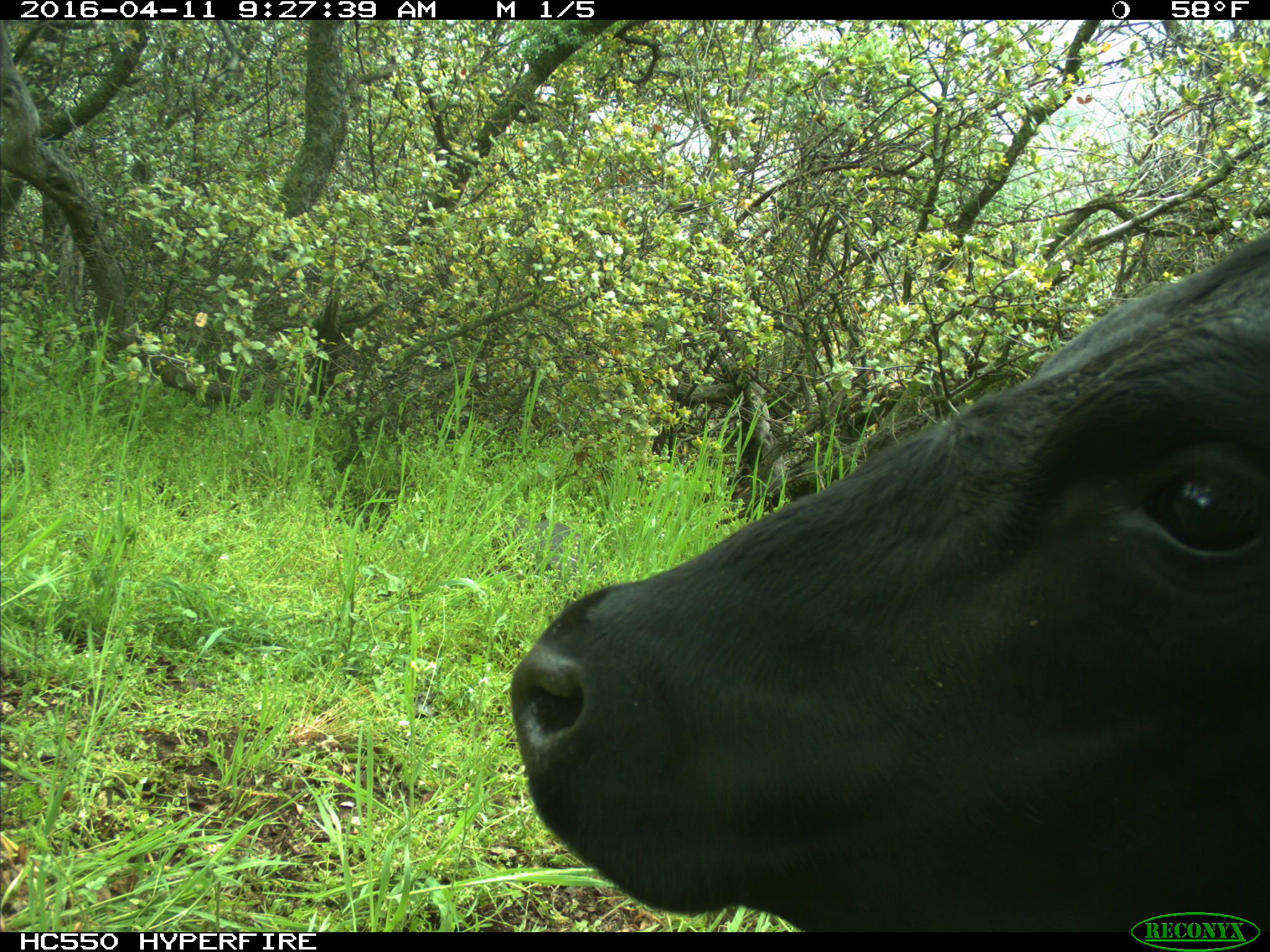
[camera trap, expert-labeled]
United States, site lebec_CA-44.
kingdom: Animalia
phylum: Chordata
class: Mammalia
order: Artiodactyla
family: Bovidae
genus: Bos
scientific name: Bos taurus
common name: domestic cow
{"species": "Bos taurus (domestic cow)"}